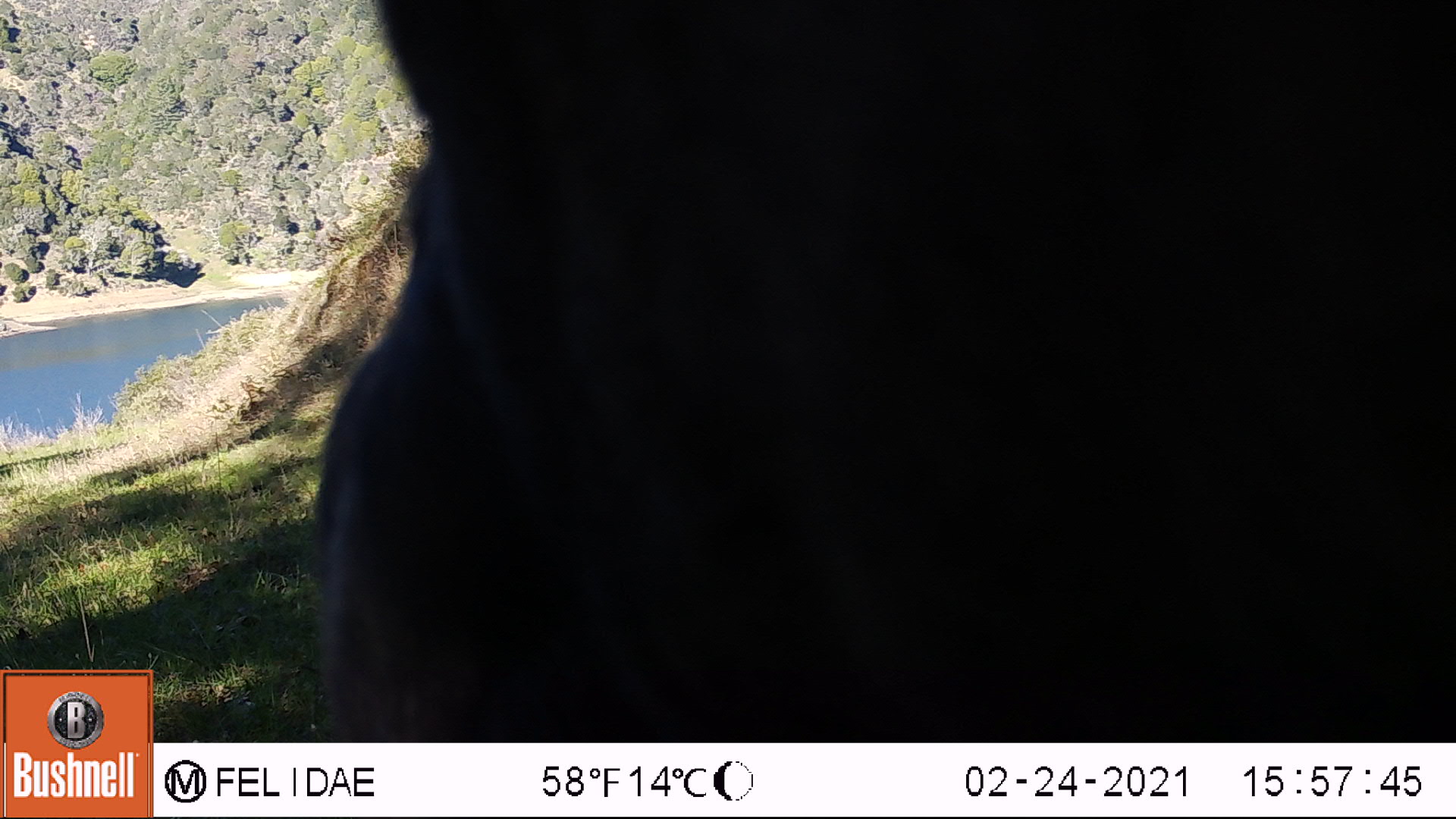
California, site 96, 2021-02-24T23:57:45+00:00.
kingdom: Animalia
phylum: Chordata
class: Mammalia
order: Artiodactyla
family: Bovidae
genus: Bos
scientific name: Bos taurus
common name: domestic cattle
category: cattle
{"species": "cattle (domestic cattle) (Bos taurus)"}